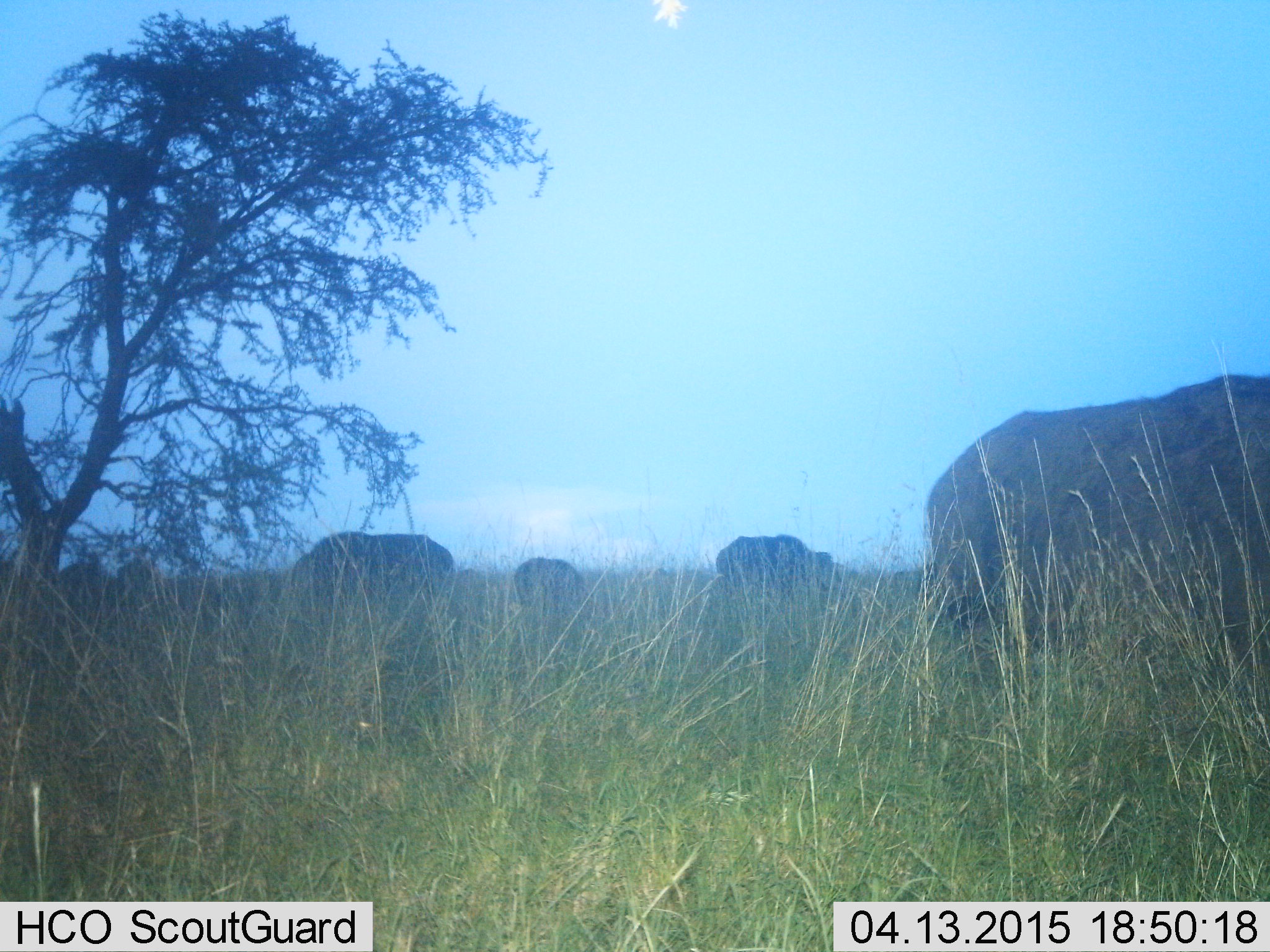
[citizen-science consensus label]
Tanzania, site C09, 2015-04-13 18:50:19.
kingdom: Animalia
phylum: Chordata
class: Mammalia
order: Artiodactyla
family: Bovidae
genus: Syncerus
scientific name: Syncerus caffer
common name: cape buffalo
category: buffalo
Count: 6.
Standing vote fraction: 33%.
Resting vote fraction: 0%.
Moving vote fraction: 0%.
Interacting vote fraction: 0%.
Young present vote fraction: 0%.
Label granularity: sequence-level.